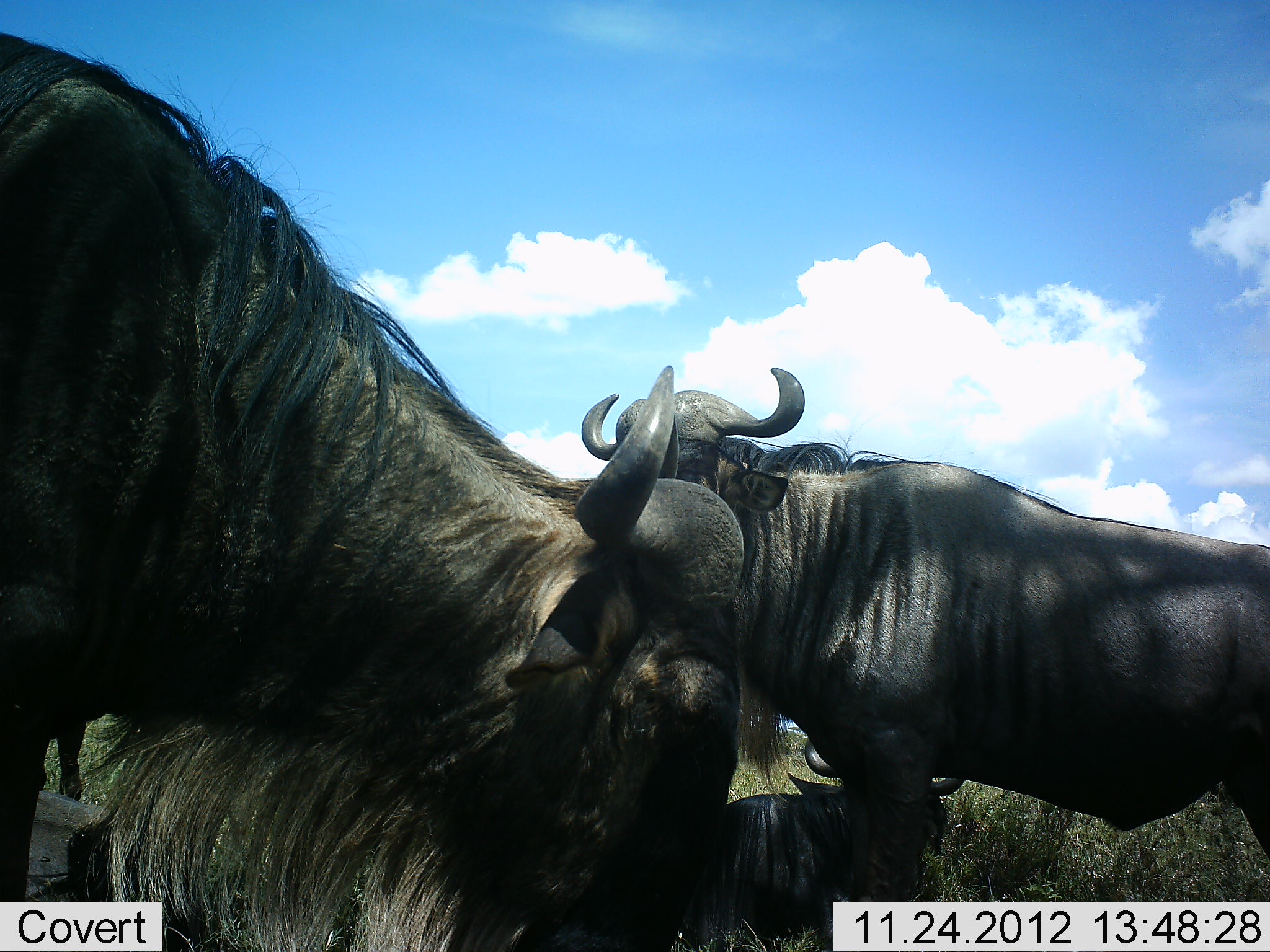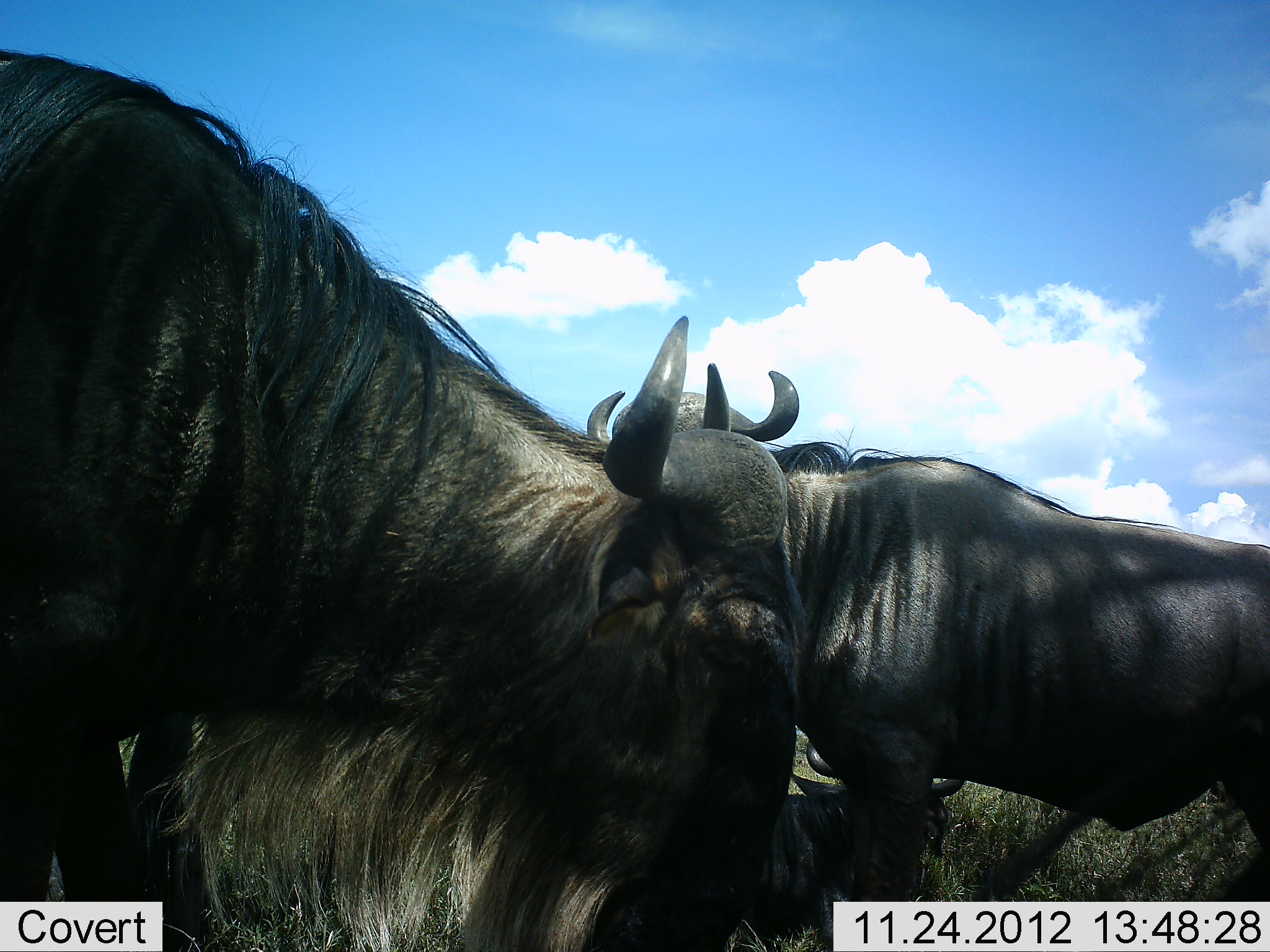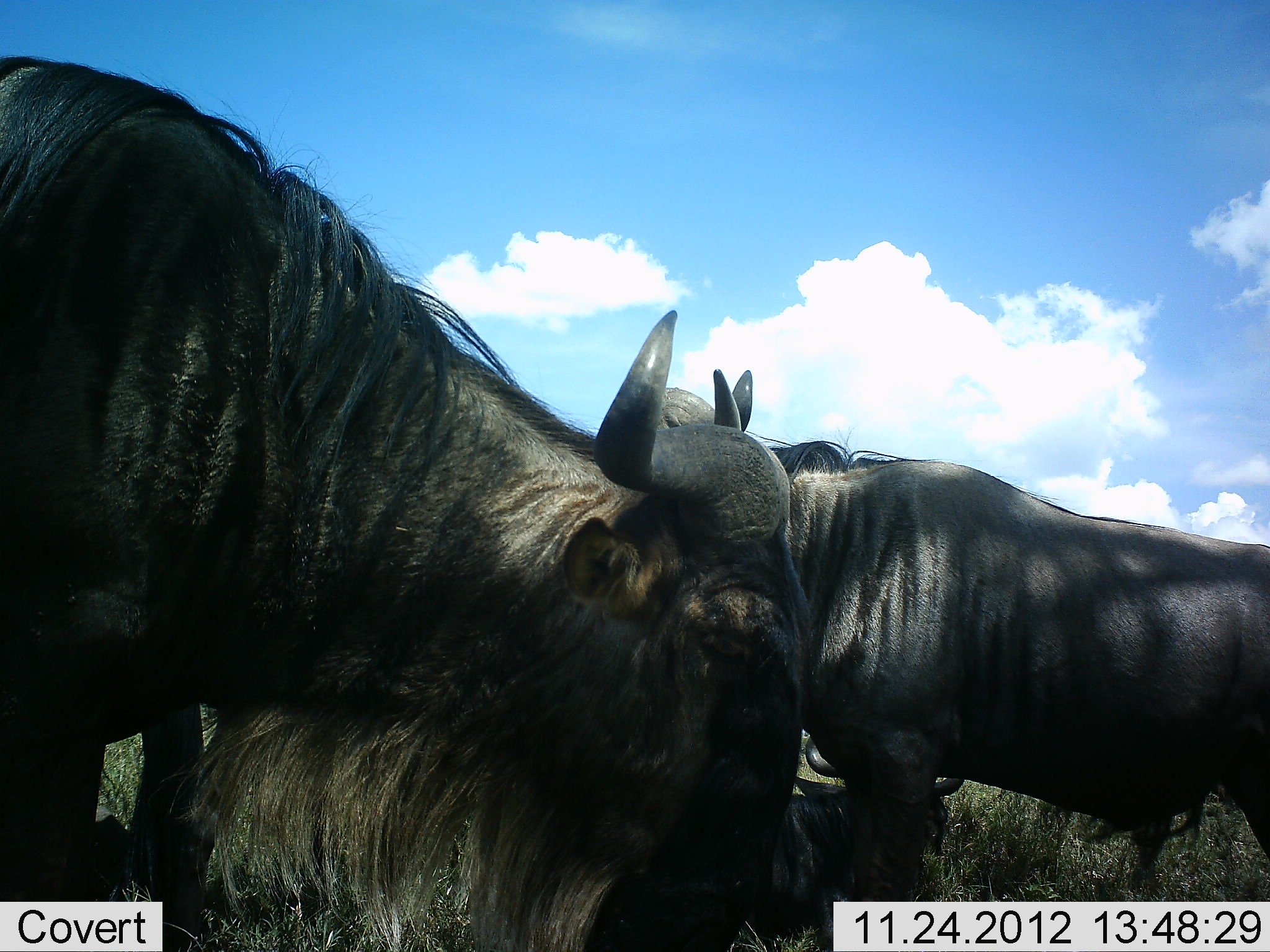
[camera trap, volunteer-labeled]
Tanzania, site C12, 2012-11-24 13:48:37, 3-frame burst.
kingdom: Animalia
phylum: Chordata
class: Mammalia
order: Artiodactyla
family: Bovidae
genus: Connochaetes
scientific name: Connochaetes taurinus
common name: blue wildebeest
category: wildebeest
Wildebeest (blue wildebeest) (Connochaetes taurinus), count 3. Behavior (volunteer vote fractions): standing 91%, resting 55%, moving 0%, interacting 0%. Young present (vote fraction): 0%. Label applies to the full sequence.